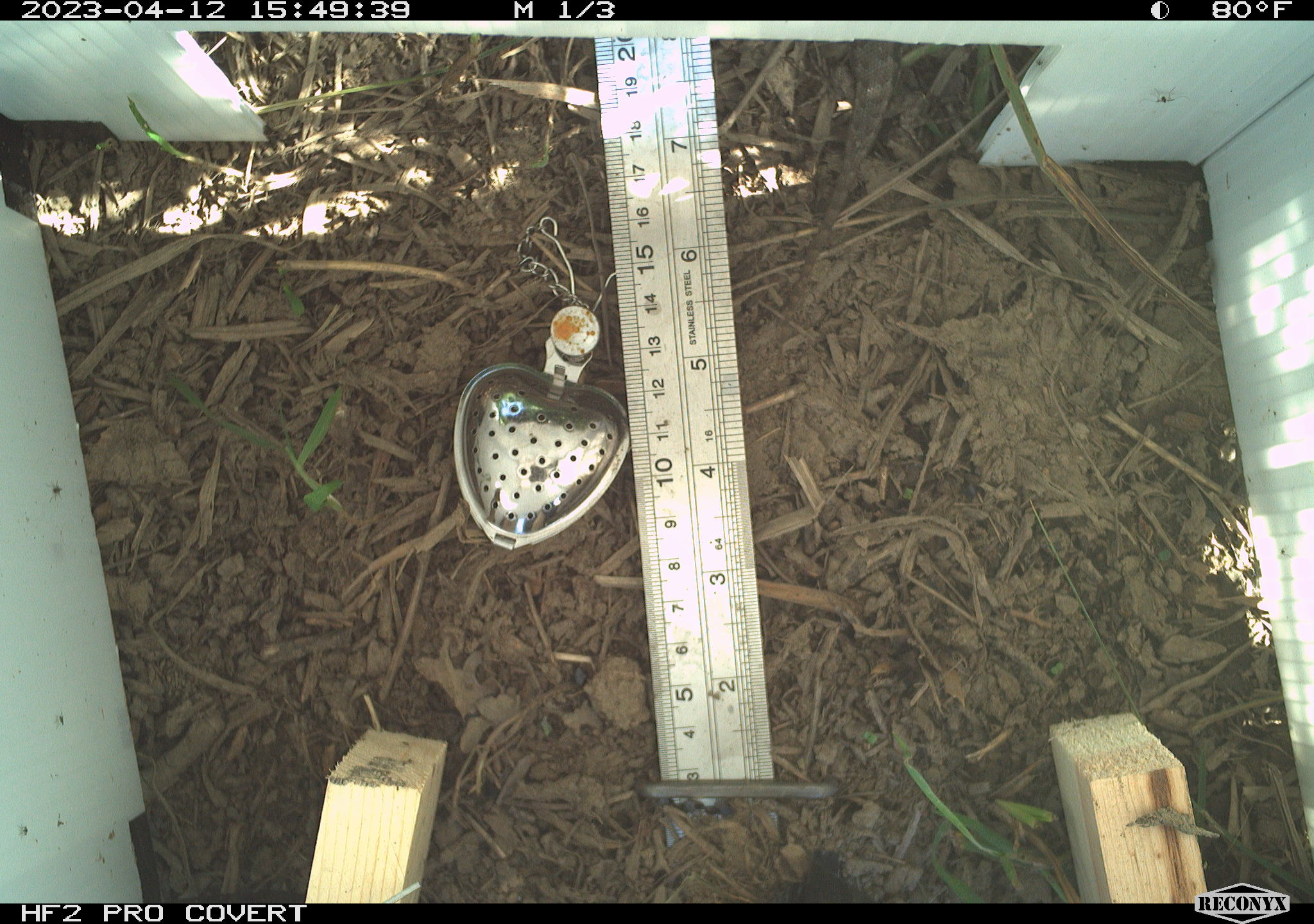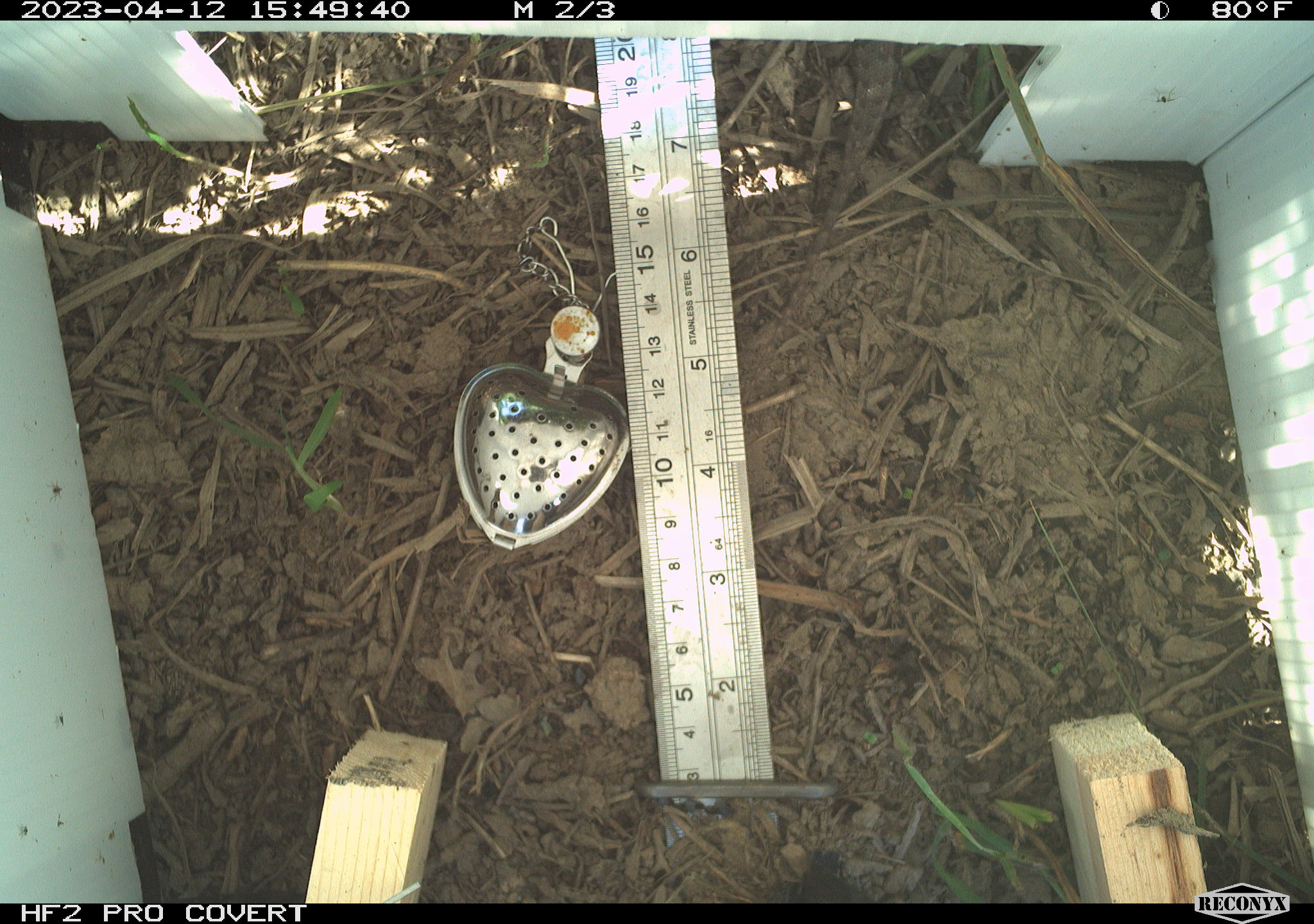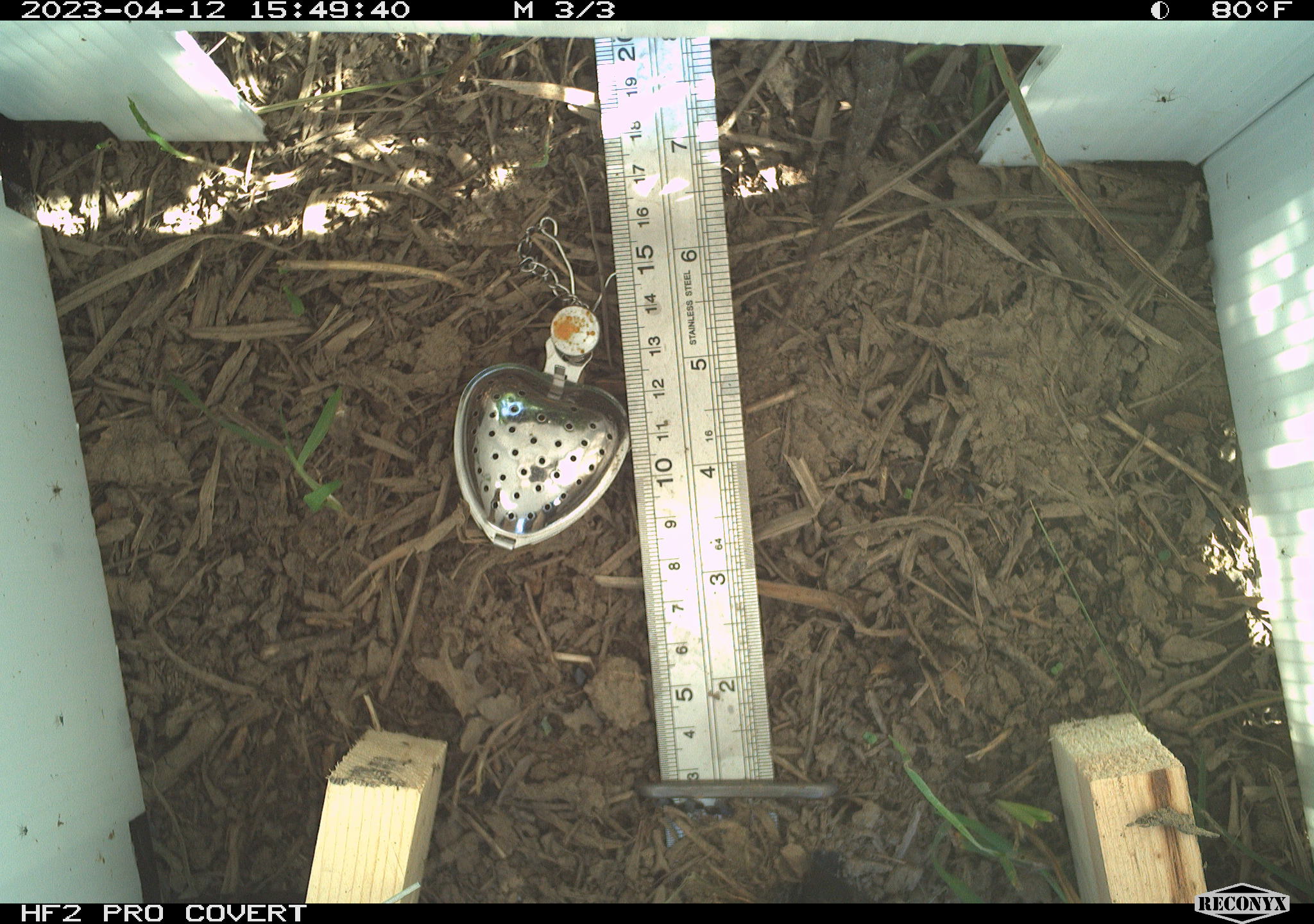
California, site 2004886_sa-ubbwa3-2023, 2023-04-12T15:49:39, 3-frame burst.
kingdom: Animalia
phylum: Chordata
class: Reptilia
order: Squamata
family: Phrynosomatidae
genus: Sceloporus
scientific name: Sceloporus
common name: spiny lizards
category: sceloporus species